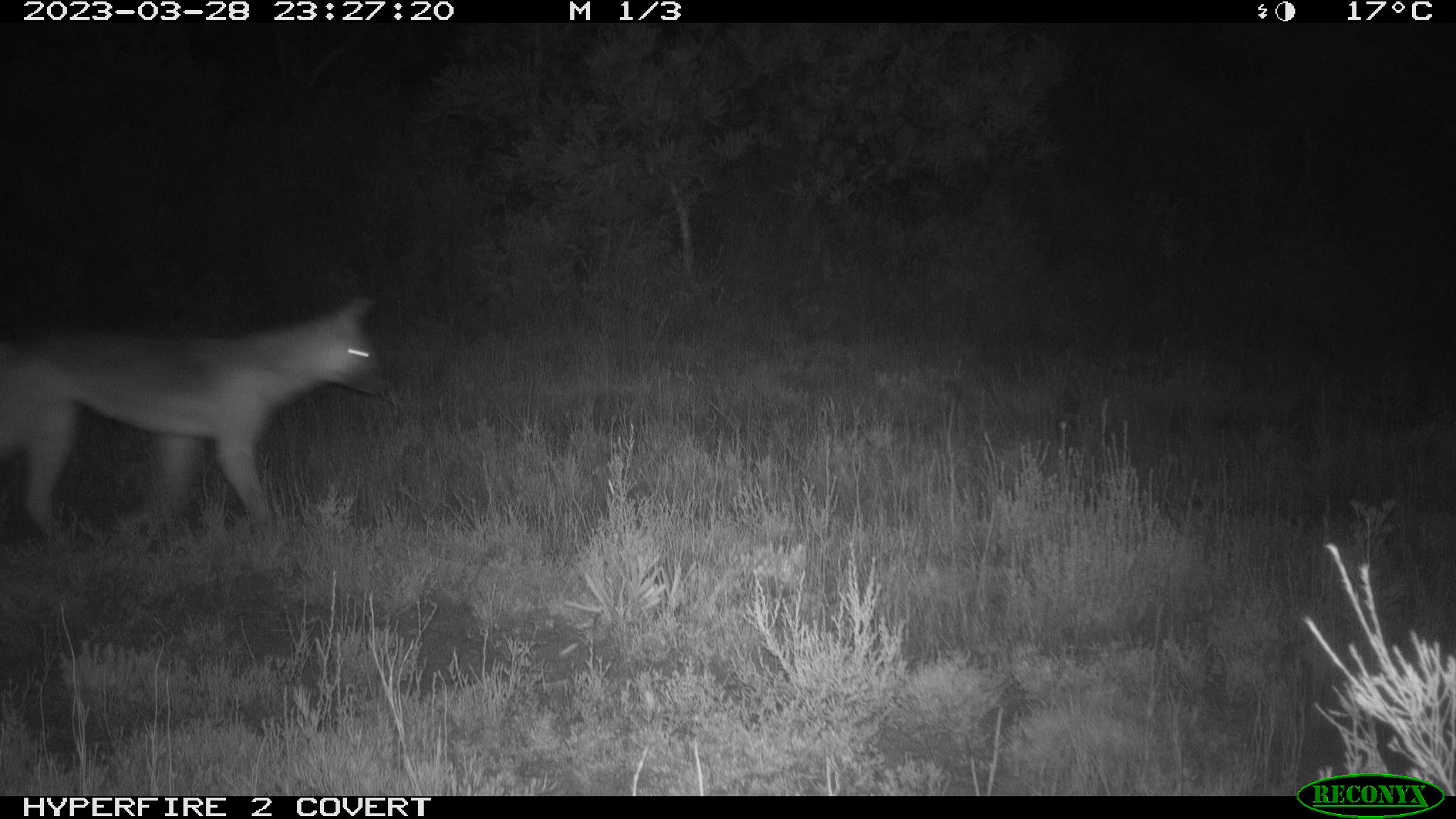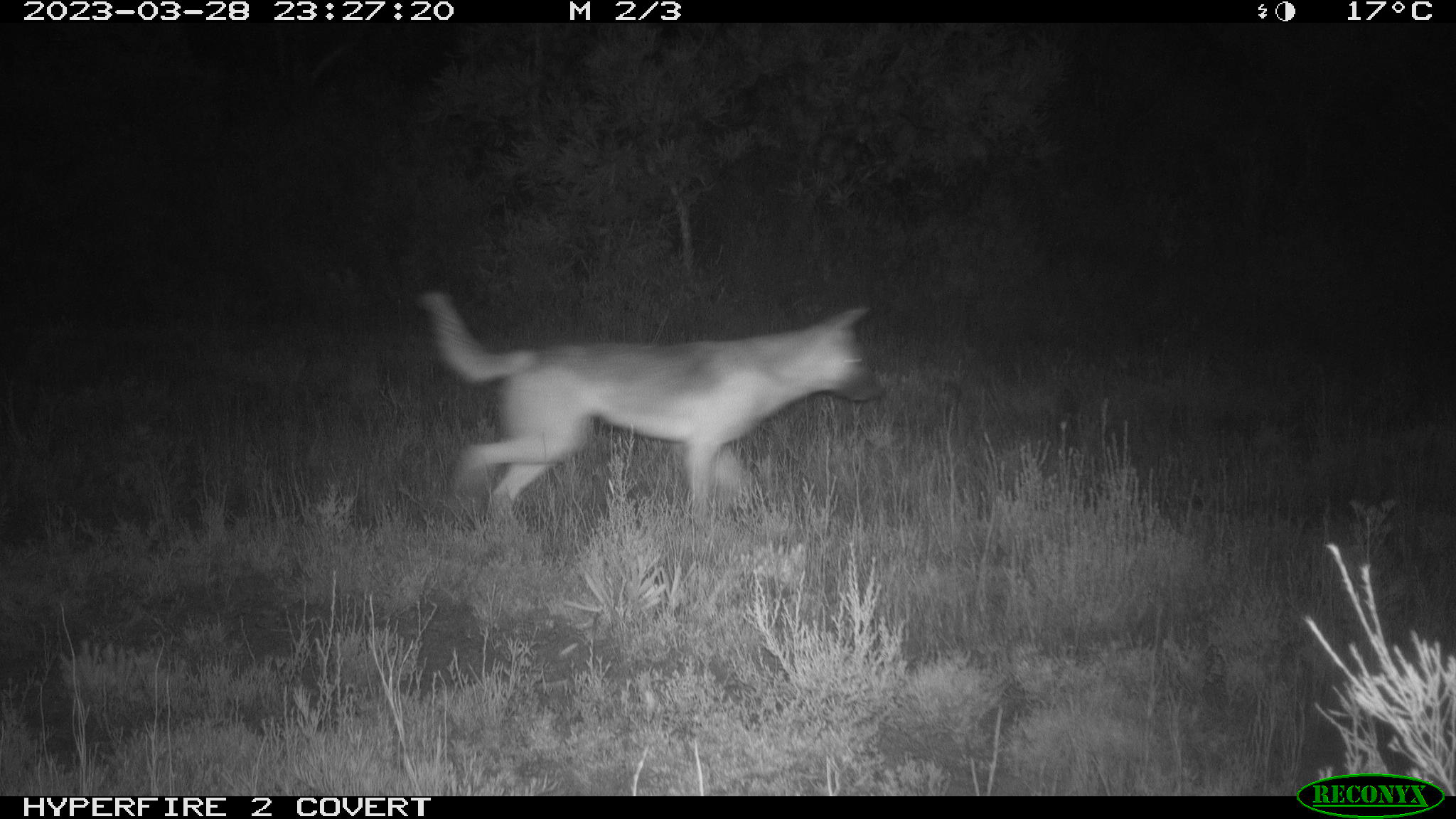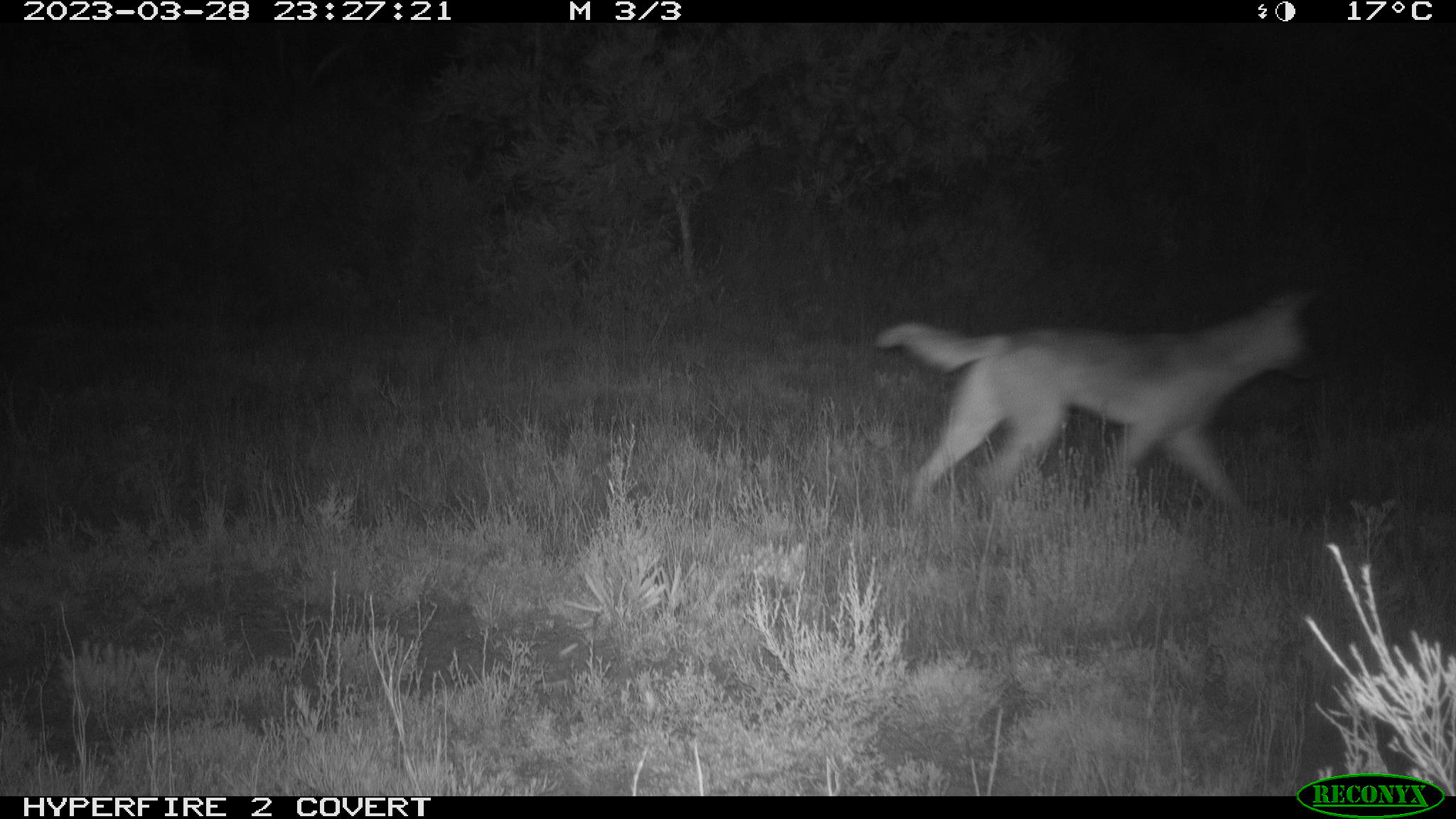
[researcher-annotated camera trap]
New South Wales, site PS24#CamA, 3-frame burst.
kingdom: Animalia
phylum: Chordata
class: Mammalia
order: Carnivora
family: Canidae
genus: Canis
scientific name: Canis familiaris dingo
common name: dingo